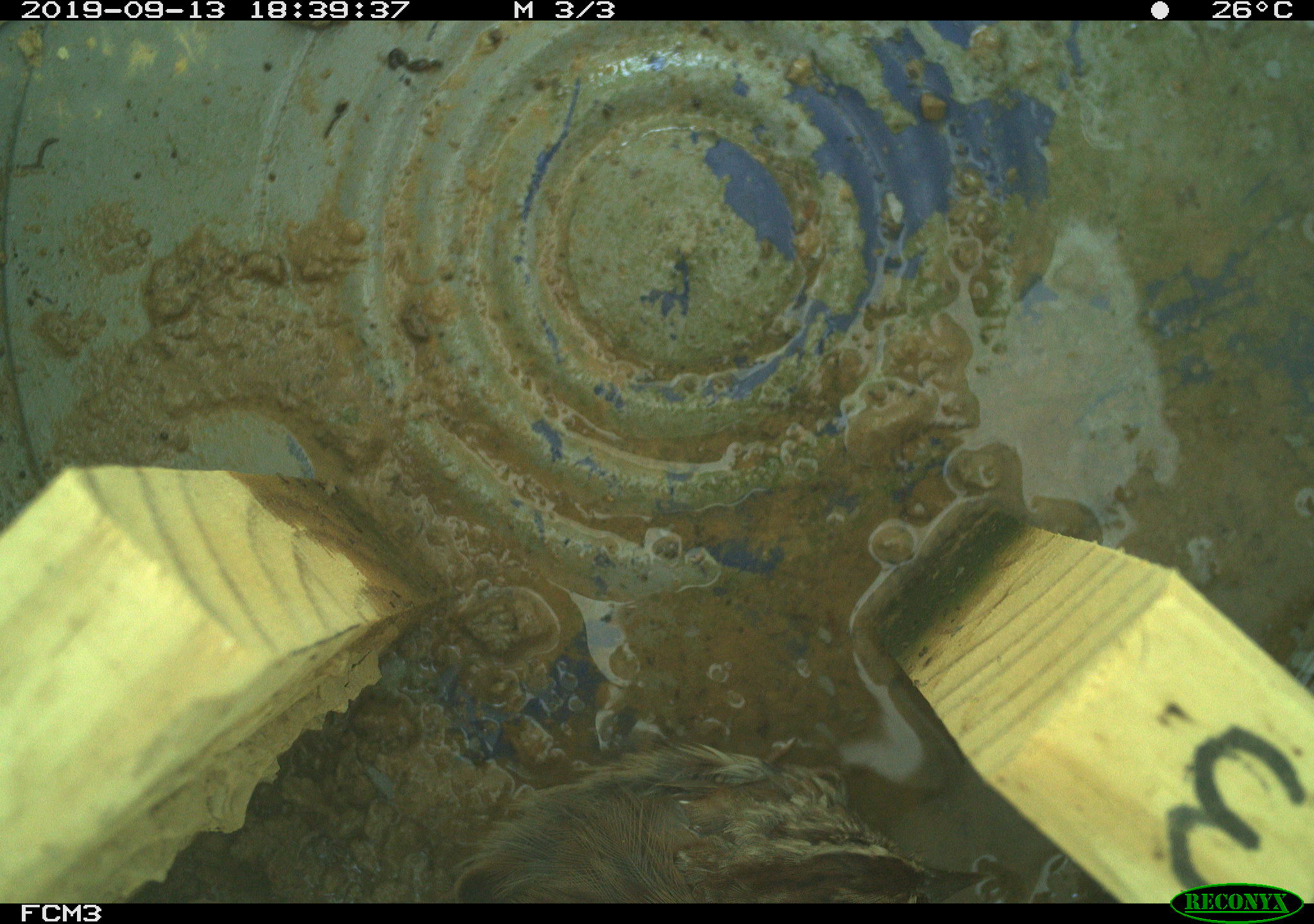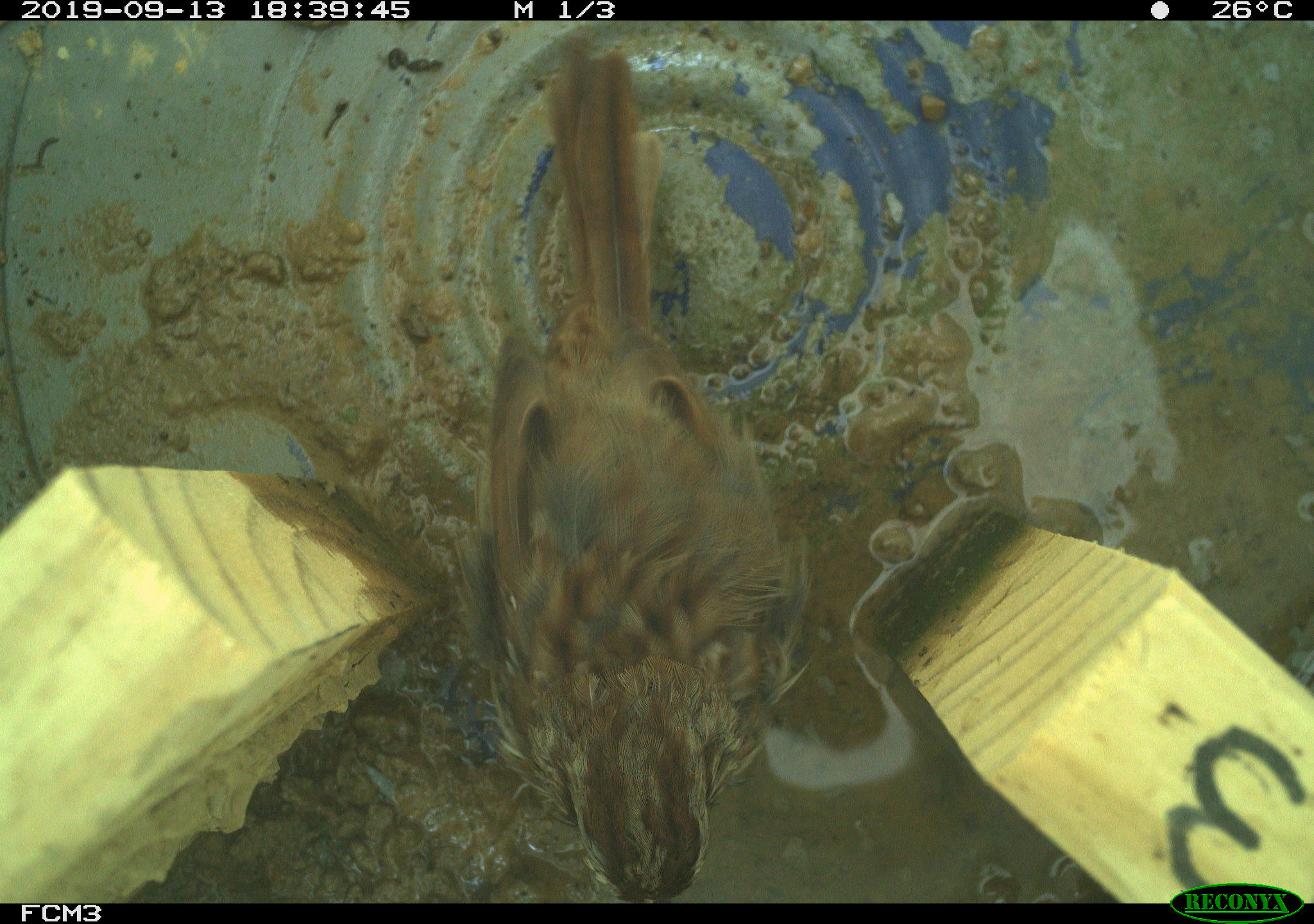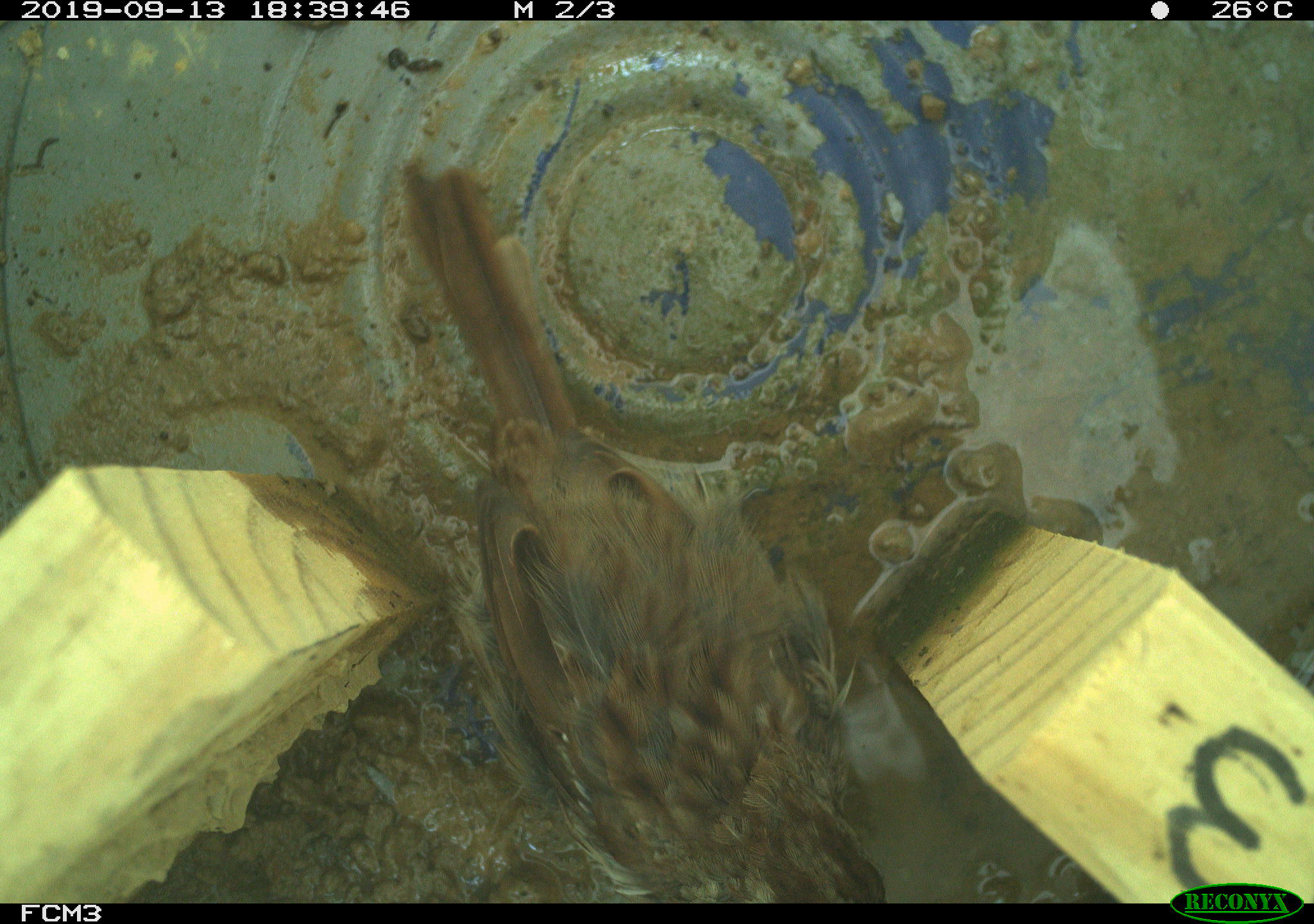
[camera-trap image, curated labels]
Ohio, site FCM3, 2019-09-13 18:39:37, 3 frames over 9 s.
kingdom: Animalia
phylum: Chordata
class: Aves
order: Passeriformes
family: Passerellidae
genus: Melospiza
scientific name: Melospiza melodia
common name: song sparrow